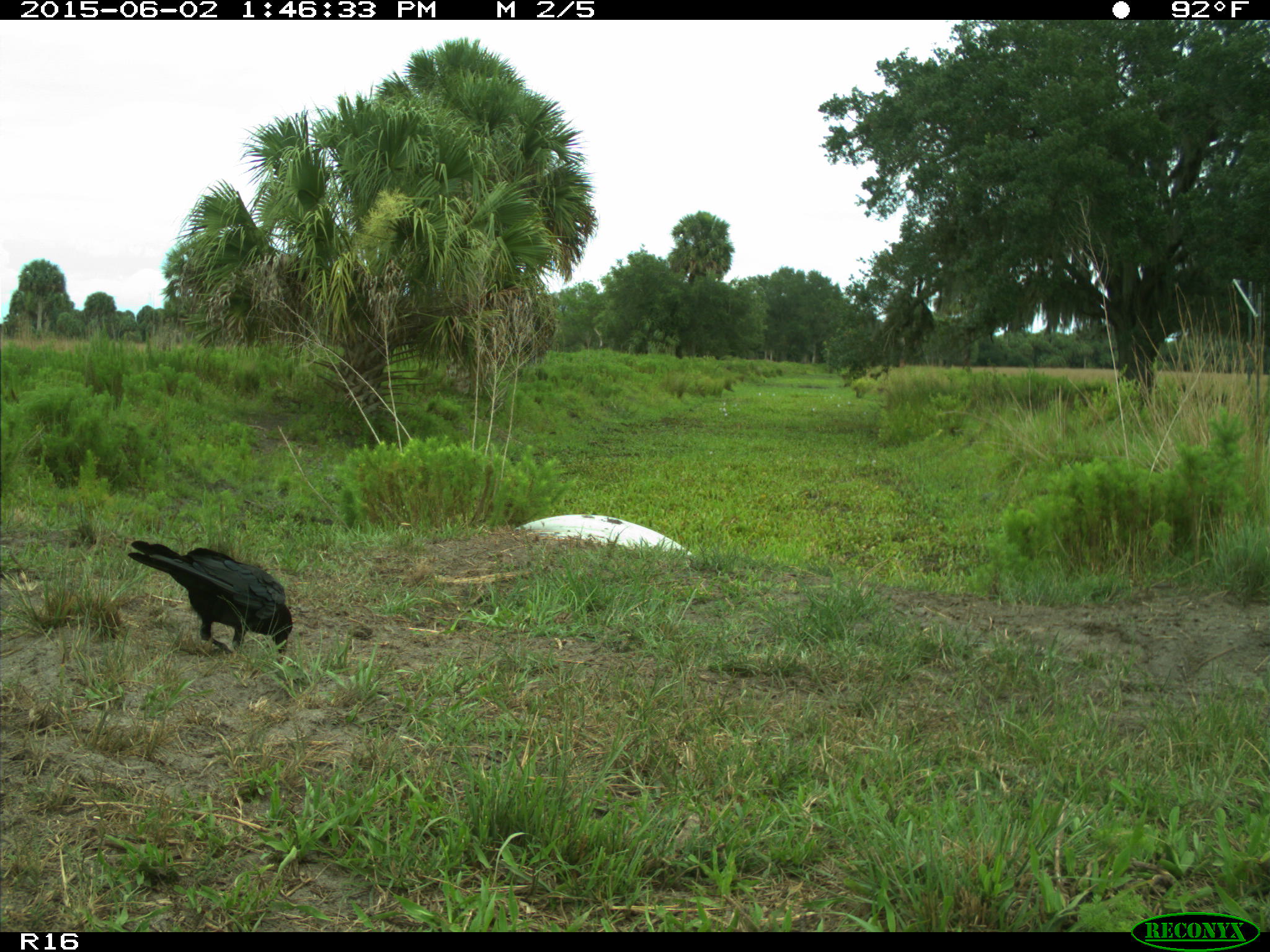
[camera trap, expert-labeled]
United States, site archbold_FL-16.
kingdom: Animalia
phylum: Chordata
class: Aves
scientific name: Aves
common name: birds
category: unidentified bird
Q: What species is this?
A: Unidentified bird (birds) (Aves).